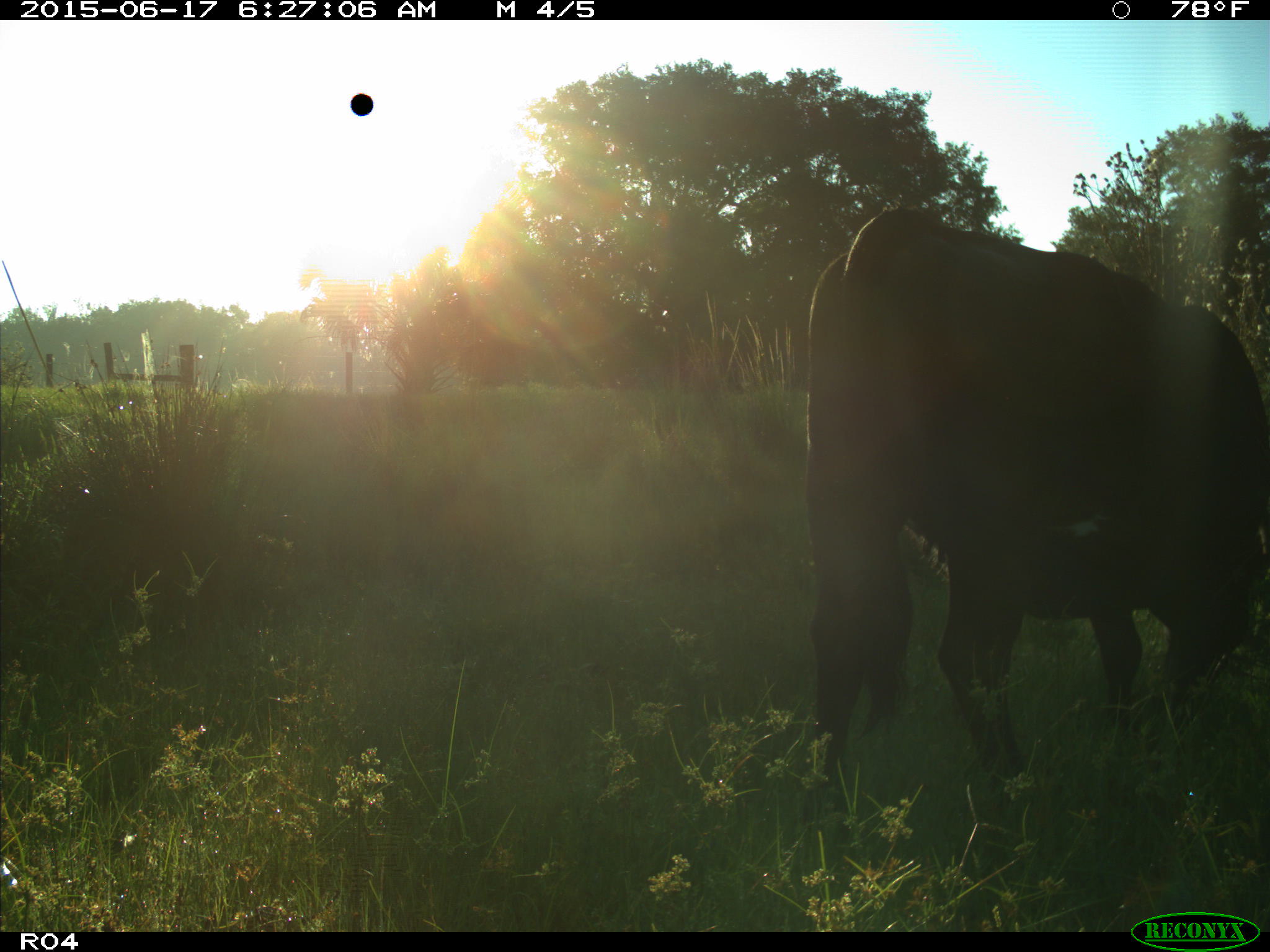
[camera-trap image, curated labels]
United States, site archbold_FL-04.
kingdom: Animalia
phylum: Chordata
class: Mammalia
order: Artiodactyla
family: Bovidae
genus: Bos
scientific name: Bos taurus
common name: domestic cow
Bos taurus (domestic cow).